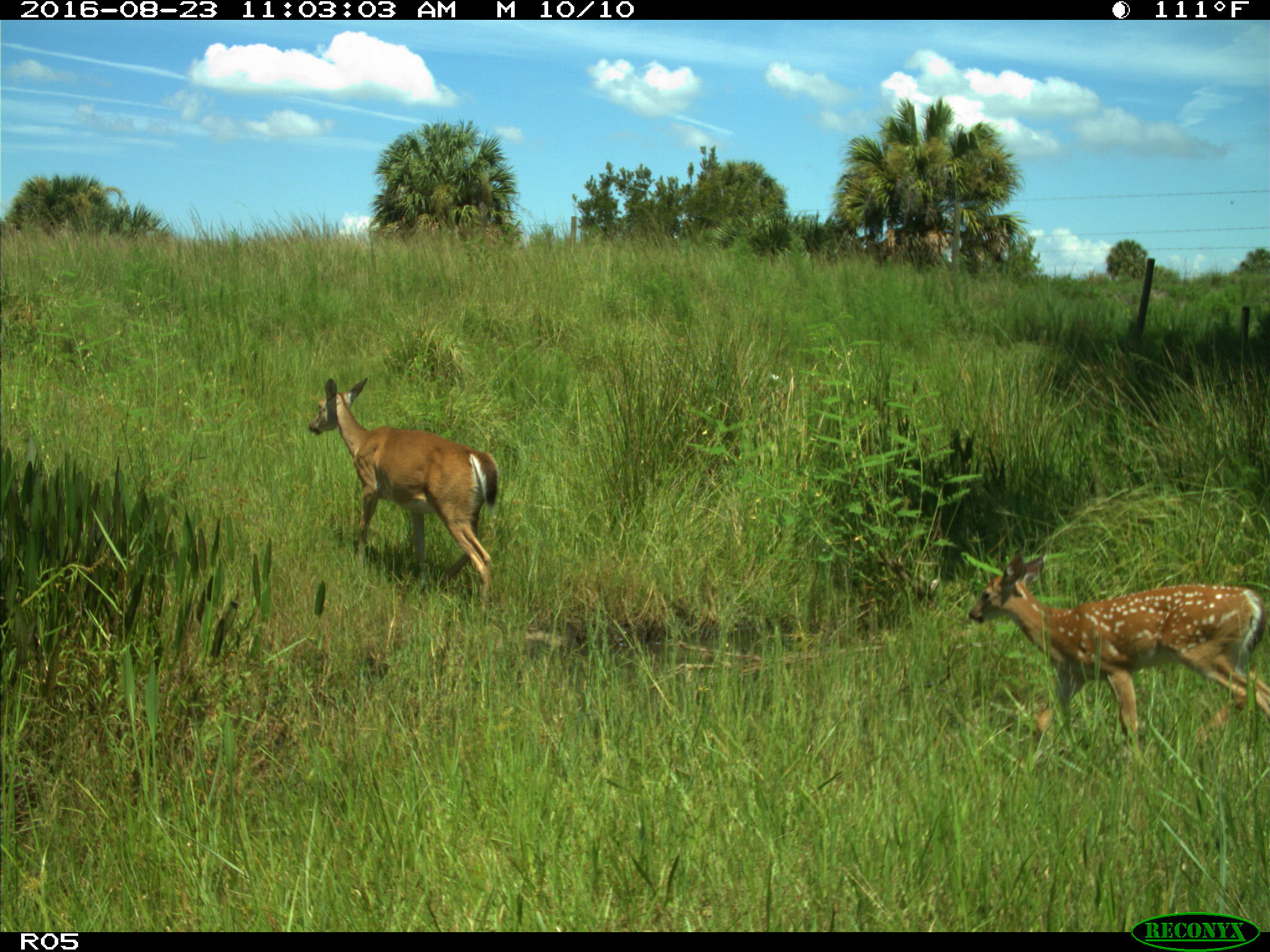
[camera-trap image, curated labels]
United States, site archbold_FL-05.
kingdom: Animalia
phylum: Chordata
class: Mammalia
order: Artiodactyla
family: Cervidae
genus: Odocoileus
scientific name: Odocoileus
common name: deer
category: unidentified deer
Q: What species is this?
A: Unidentified deer (deer) (Odocoileus).